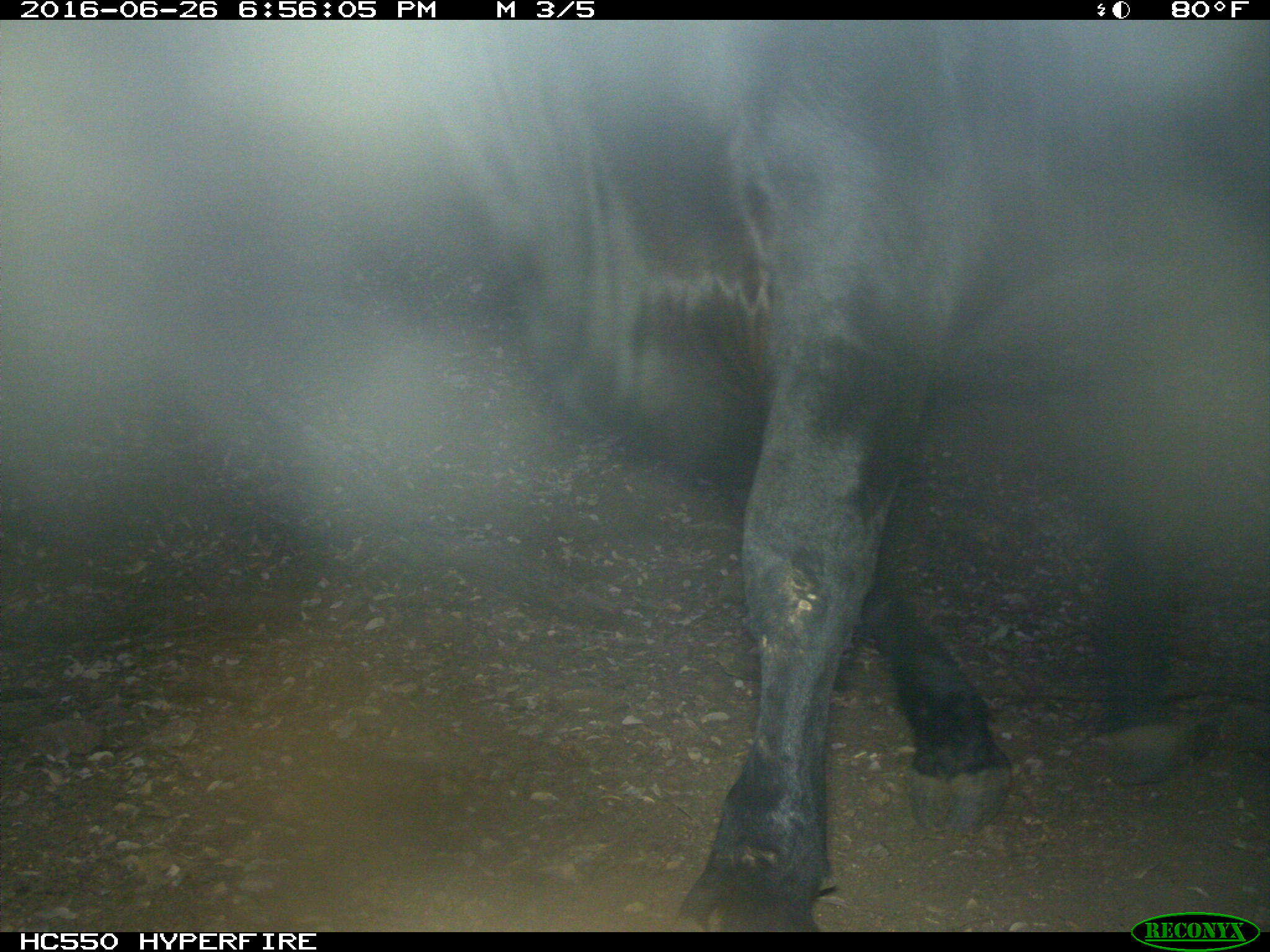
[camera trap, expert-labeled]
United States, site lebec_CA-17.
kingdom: Animalia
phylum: Chordata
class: Mammalia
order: Artiodactyla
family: Bovidae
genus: Bos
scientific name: Bos taurus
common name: domestic cow